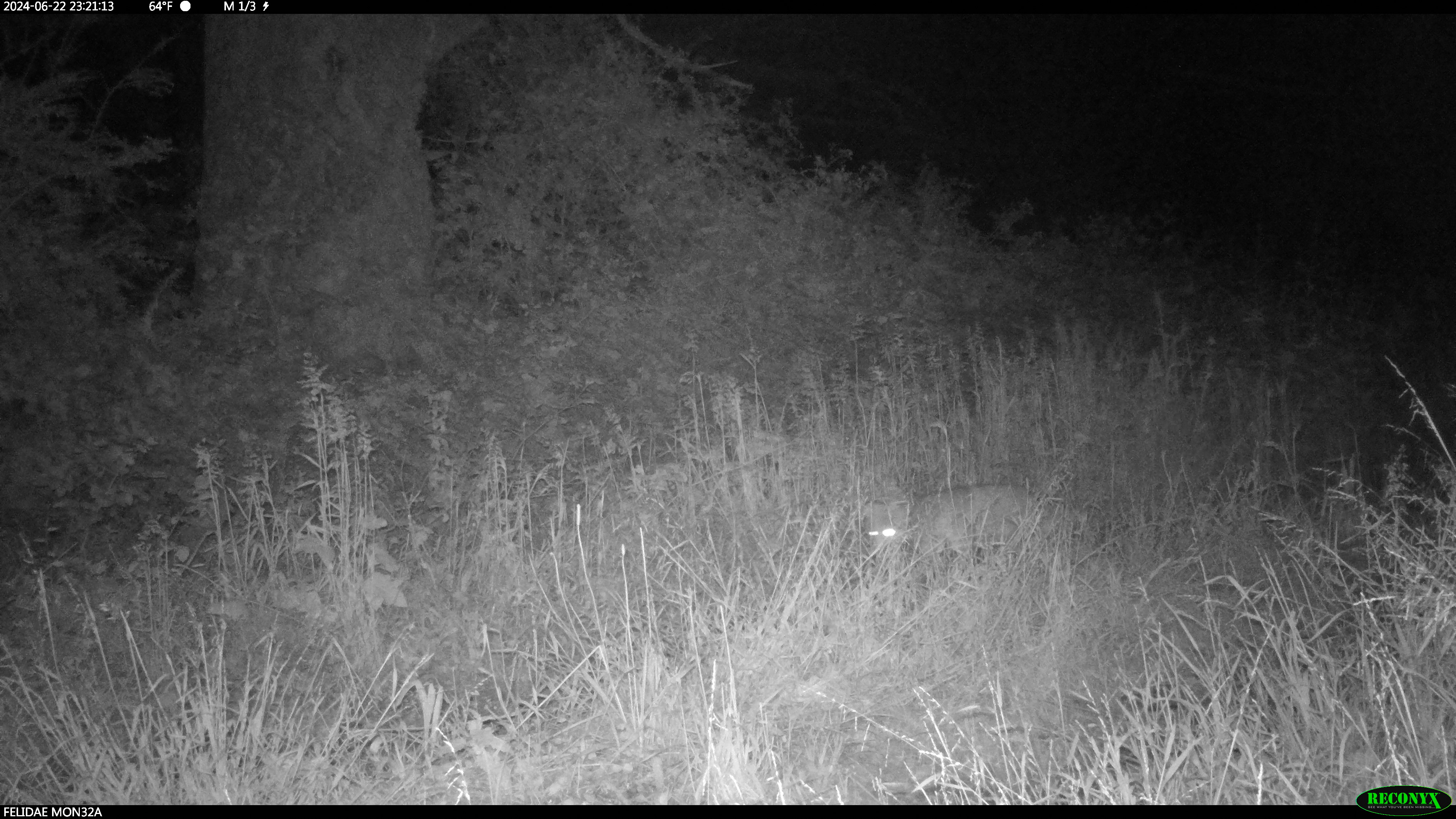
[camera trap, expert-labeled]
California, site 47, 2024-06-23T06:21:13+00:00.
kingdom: Animalia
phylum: Chordata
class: Mammalia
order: Carnivora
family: Felidae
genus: Lynx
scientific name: Lynx rufus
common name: bobcat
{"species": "bobcat (Lynx rufus)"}